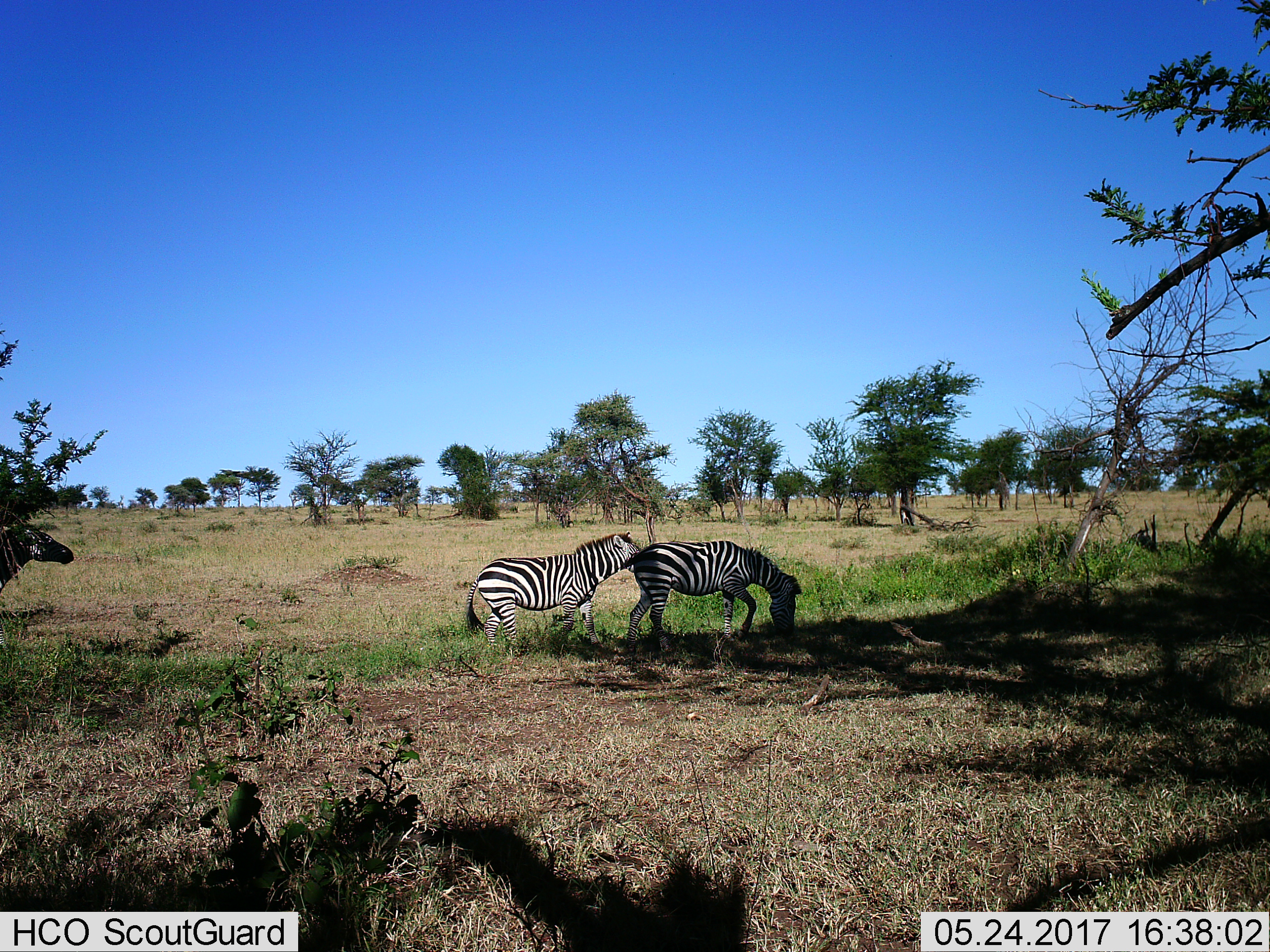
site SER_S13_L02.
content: unidentified animal